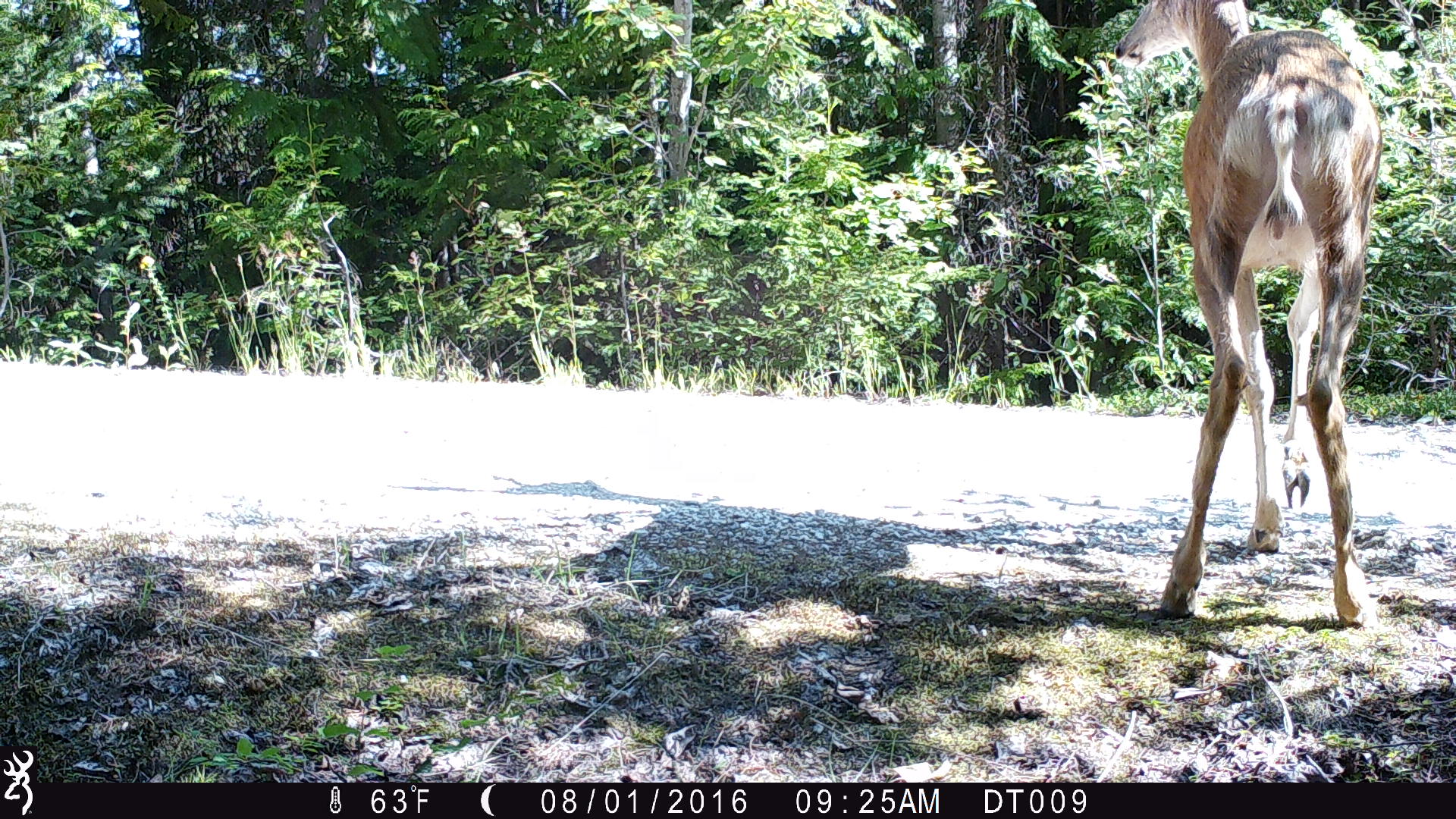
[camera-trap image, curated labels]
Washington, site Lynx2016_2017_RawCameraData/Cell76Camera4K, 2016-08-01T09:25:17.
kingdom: Animalia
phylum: Chordata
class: Mammalia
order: Artiodactyla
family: Cervidae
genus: Odocoileus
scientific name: Odocoileus hemionus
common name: mule deer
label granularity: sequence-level